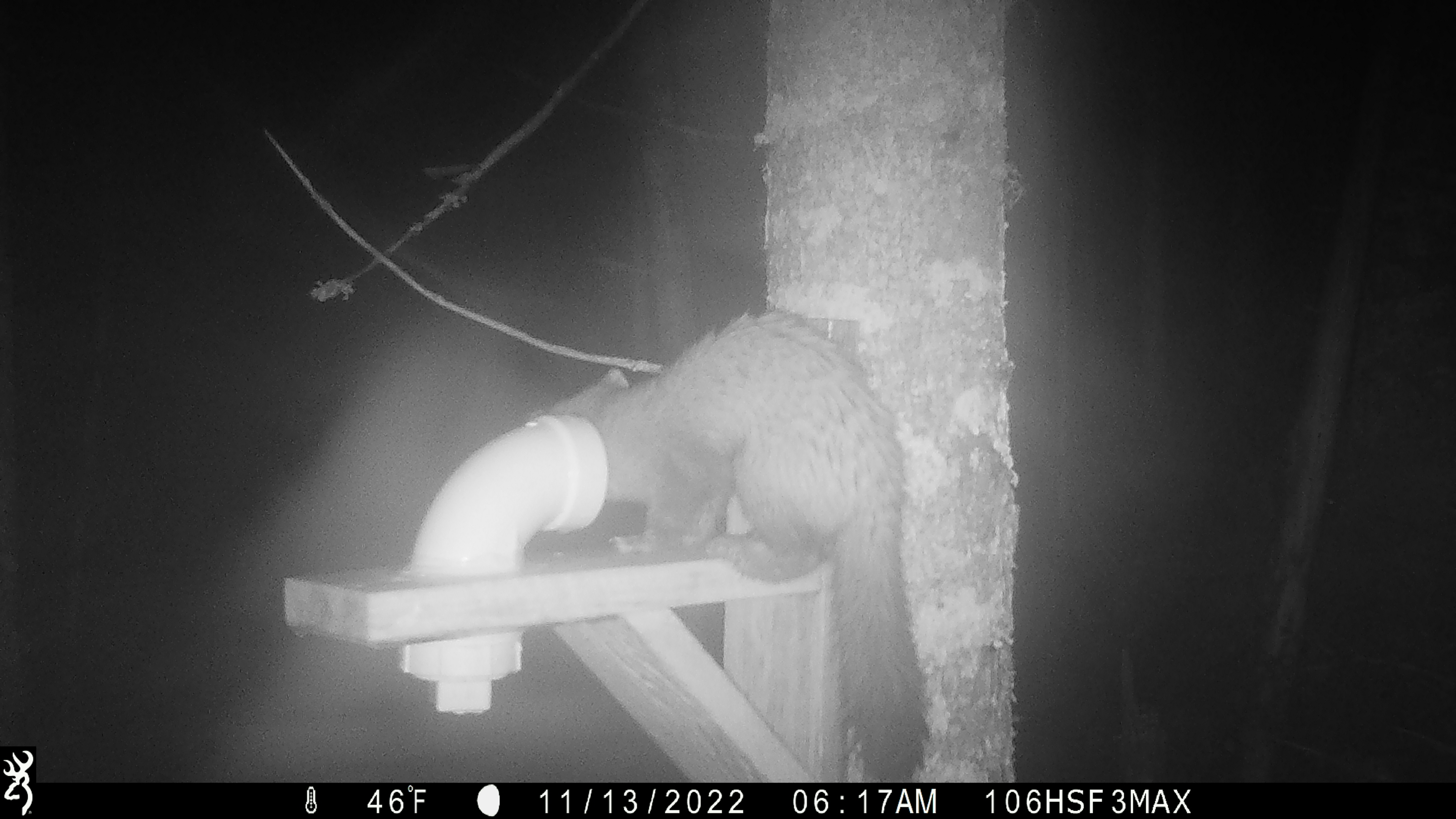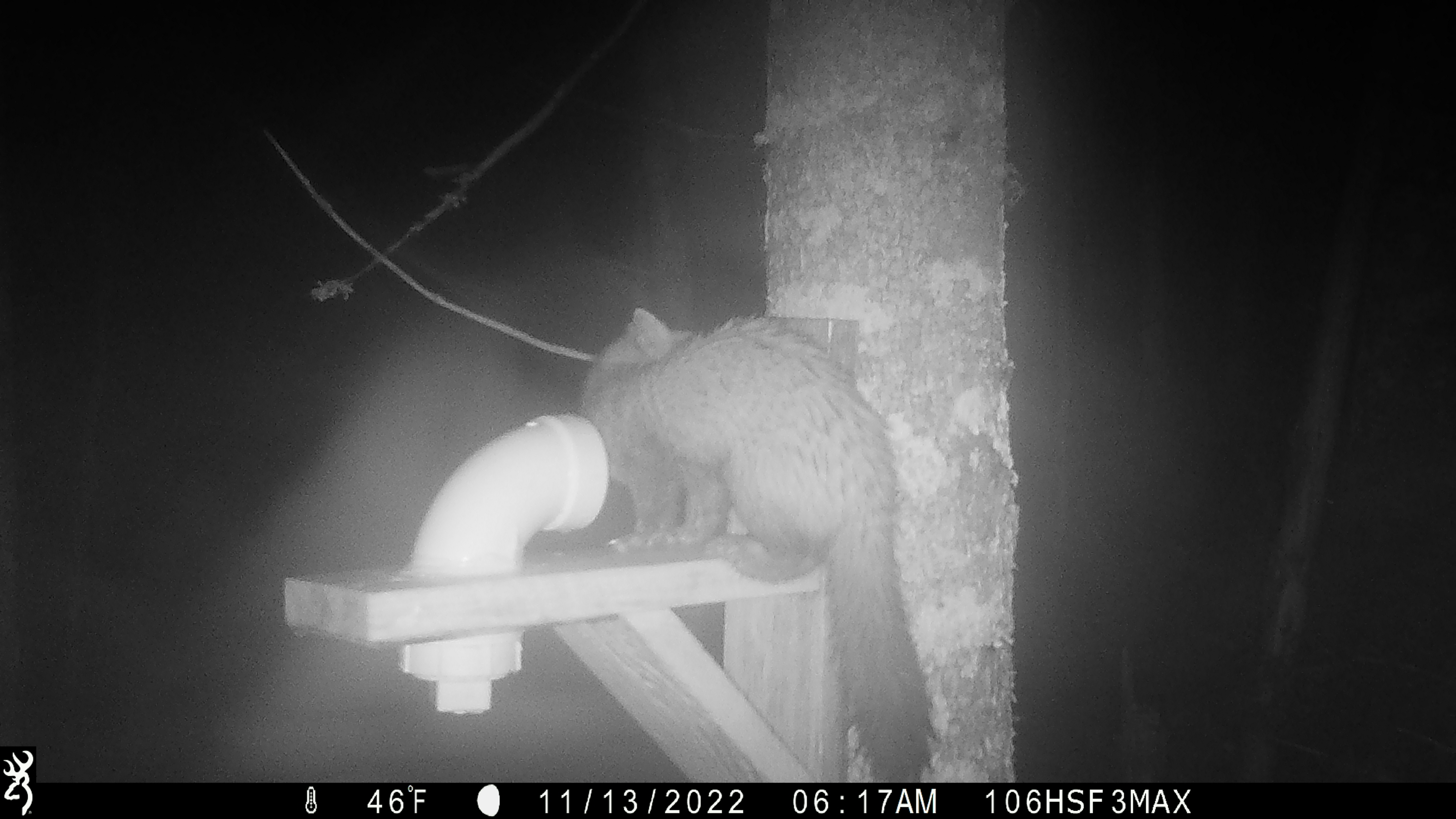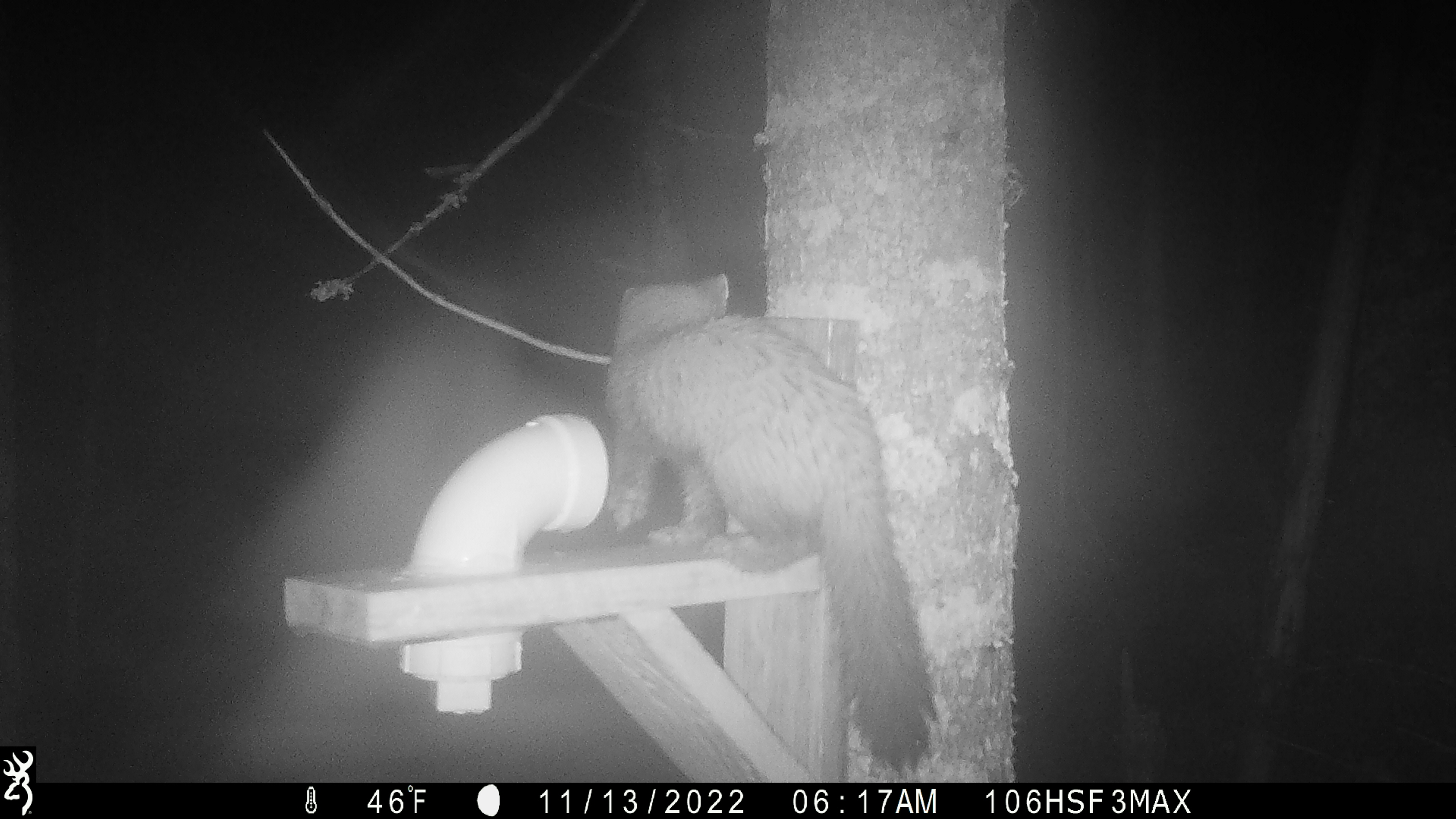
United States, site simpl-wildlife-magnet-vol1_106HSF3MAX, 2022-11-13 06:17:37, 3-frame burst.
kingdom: Animalia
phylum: Chordata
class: Mammalia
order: Carnivora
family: Mustelidae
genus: Martes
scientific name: Martes americana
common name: american marten